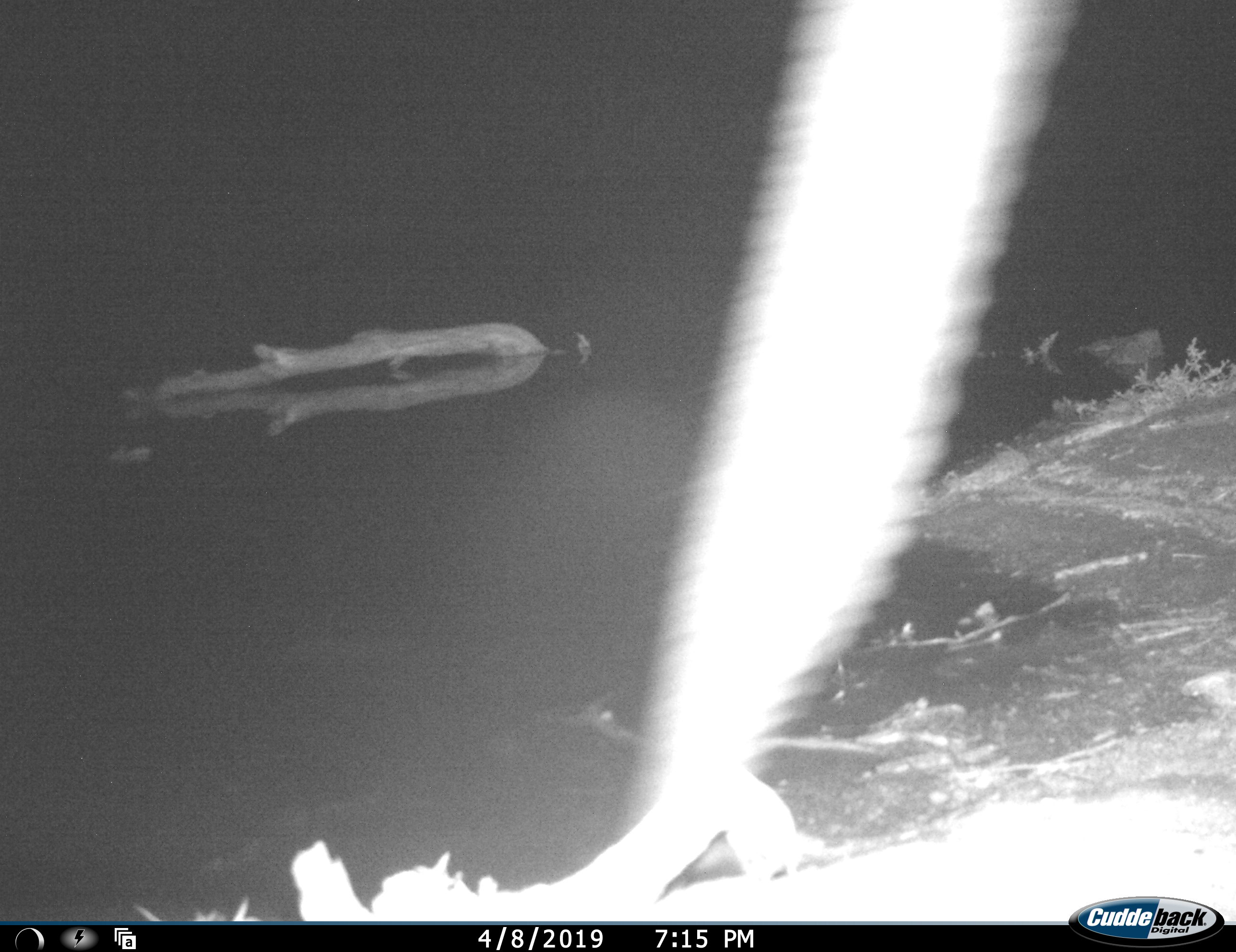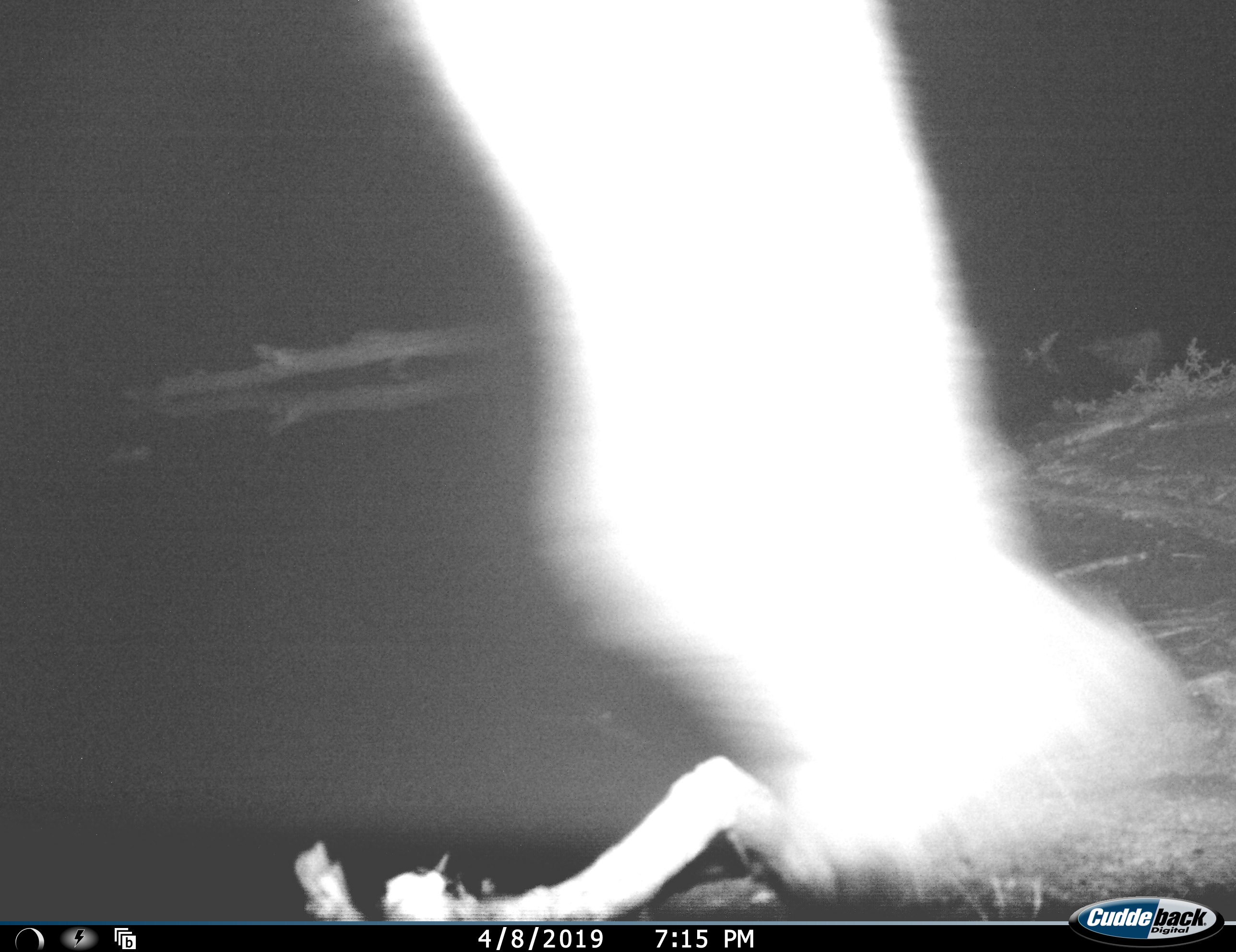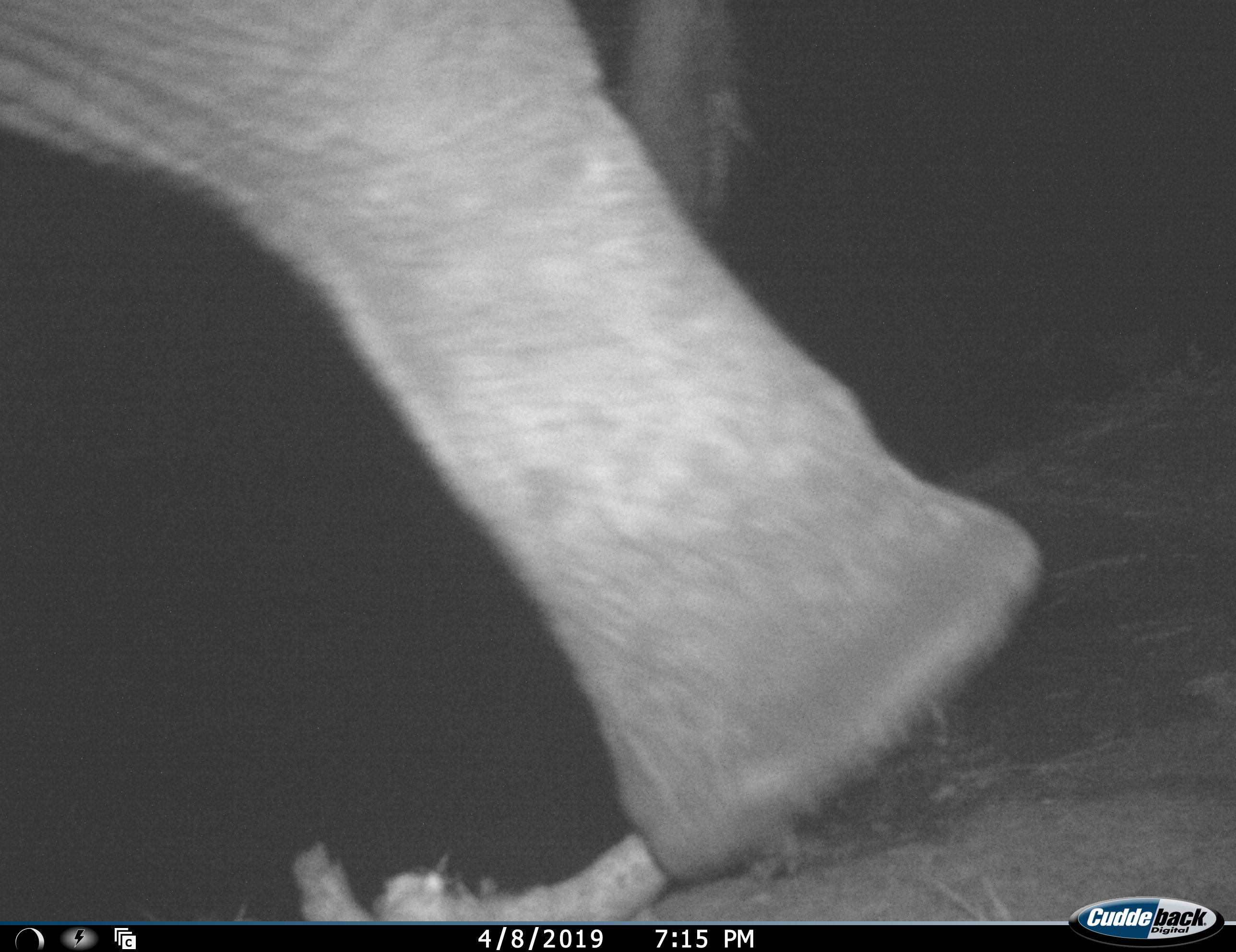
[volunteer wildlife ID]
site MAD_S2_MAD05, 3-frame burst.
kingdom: Animalia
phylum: Chordata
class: Mammalia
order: Proboscidea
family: Elephantidae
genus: Loxodonta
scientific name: Loxodonta africana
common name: african bush elephant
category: elephant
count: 1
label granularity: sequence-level